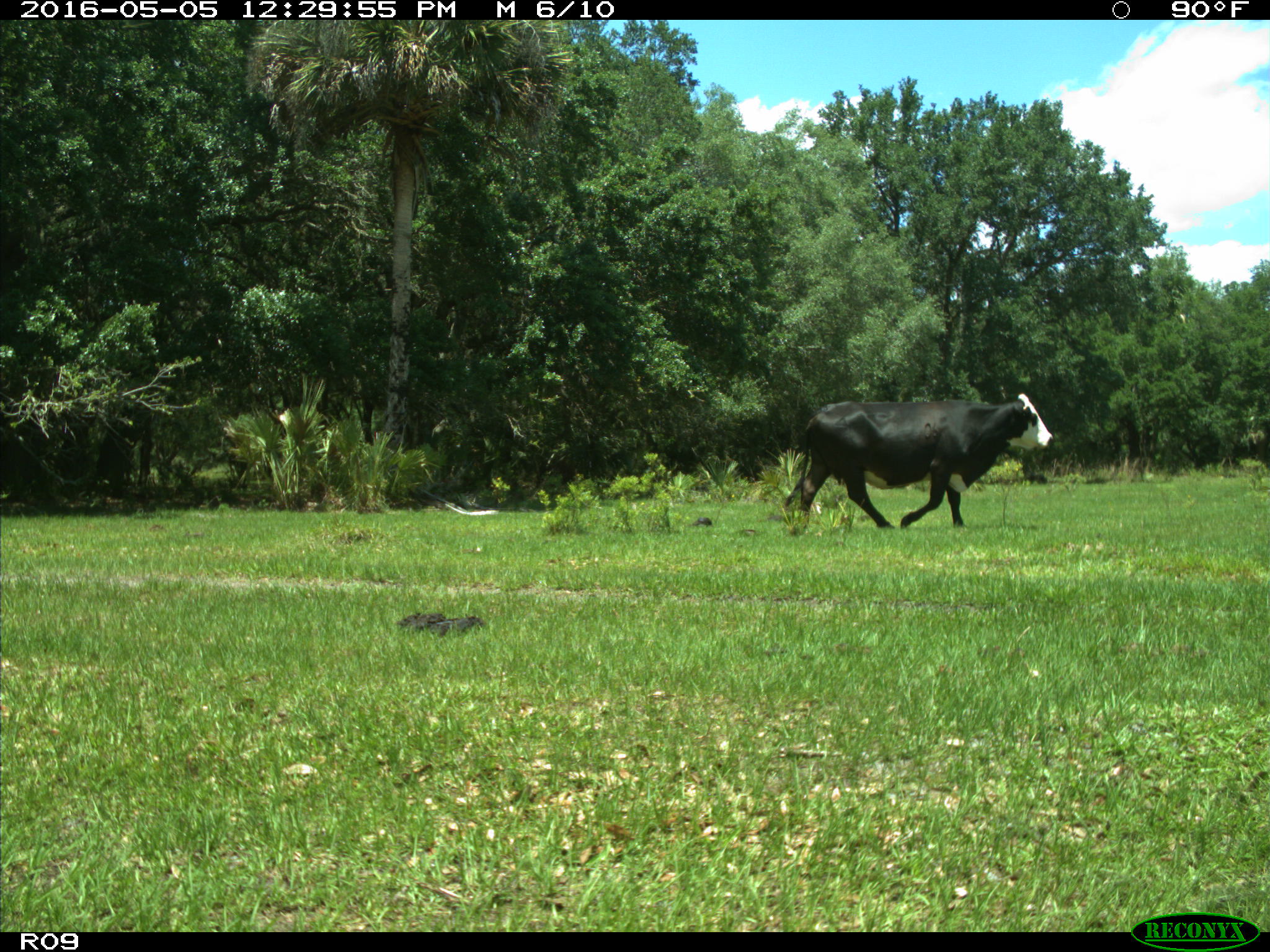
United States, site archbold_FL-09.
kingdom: Animalia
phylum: Chordata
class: Mammalia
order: Artiodactyla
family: Bovidae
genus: Bos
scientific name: Bos taurus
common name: domestic cow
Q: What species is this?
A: Bos taurus (domestic cow).